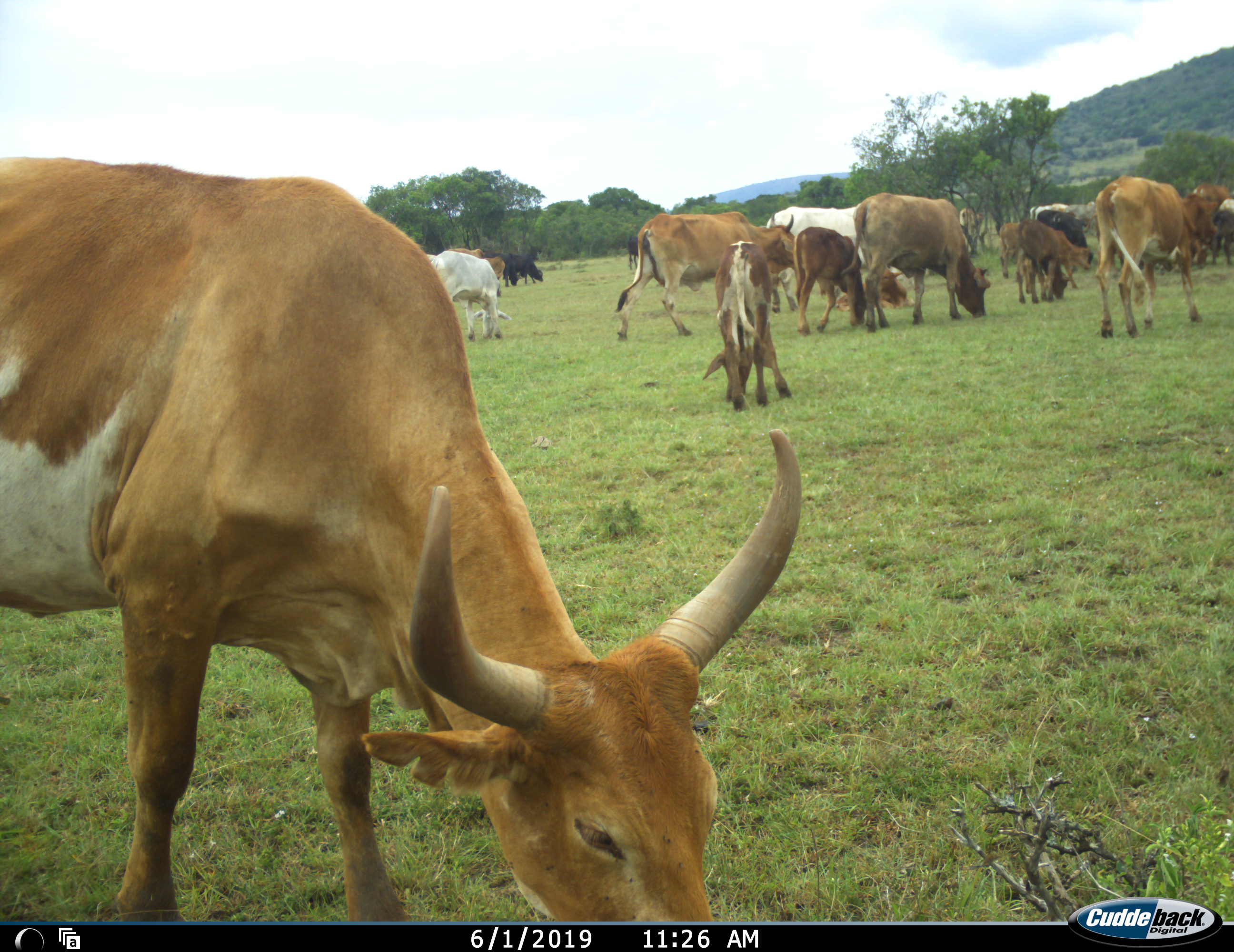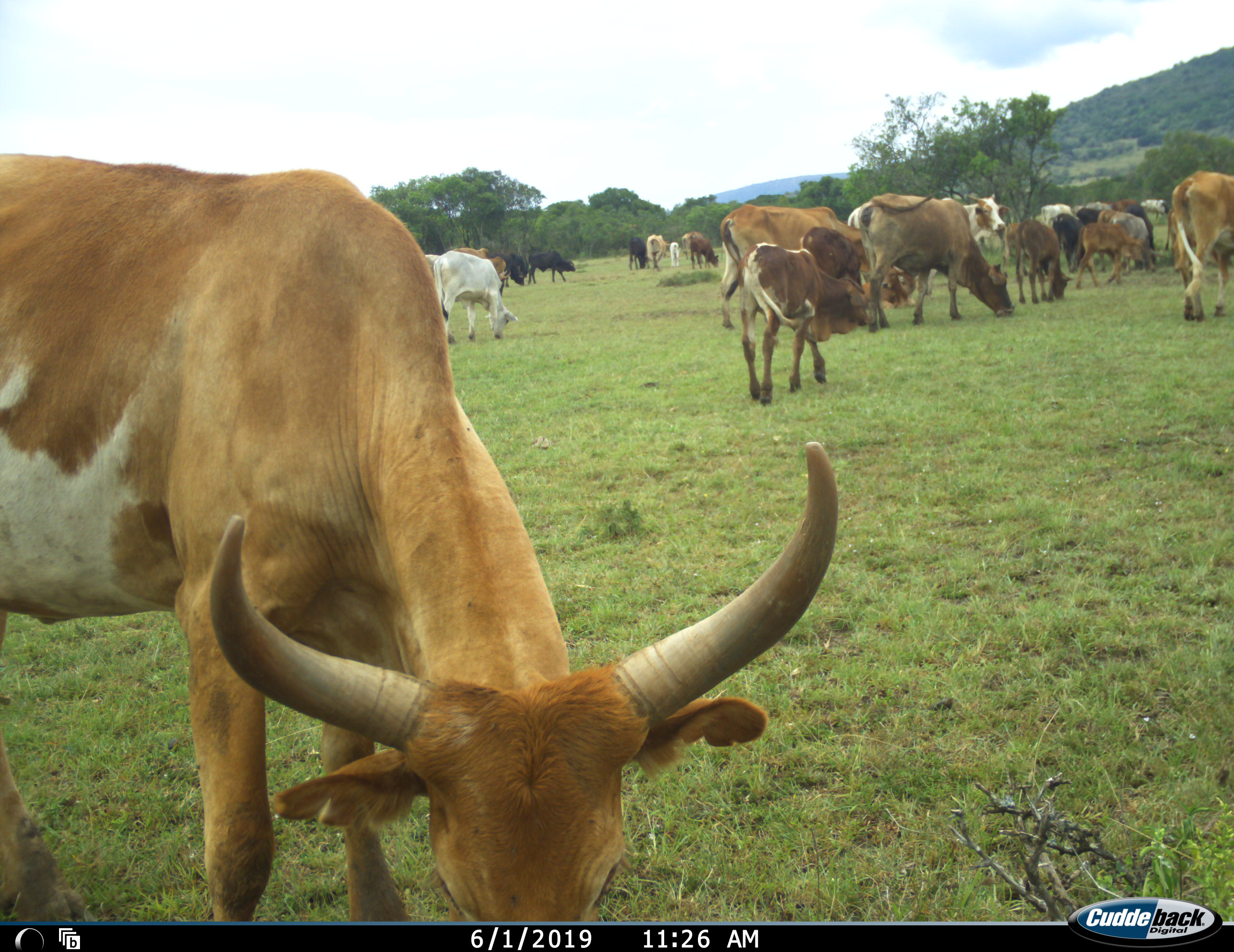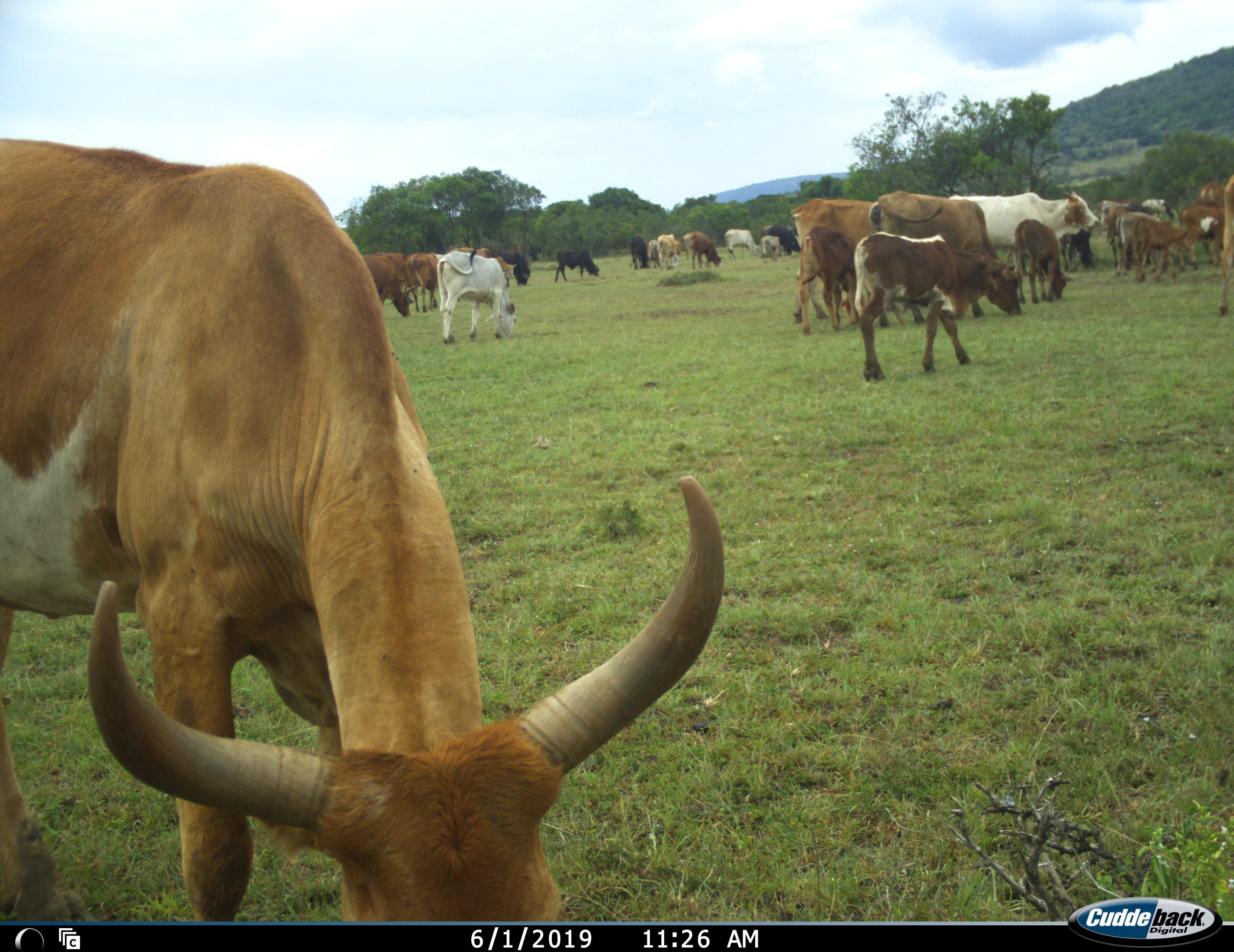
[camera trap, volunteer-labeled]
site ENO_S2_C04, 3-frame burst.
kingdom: Animalia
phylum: Chordata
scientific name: Vertebrata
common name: domestic animal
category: domesticanimal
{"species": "domesticanimal (domestic animal) (Vertebrata)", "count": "11-50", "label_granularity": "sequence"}